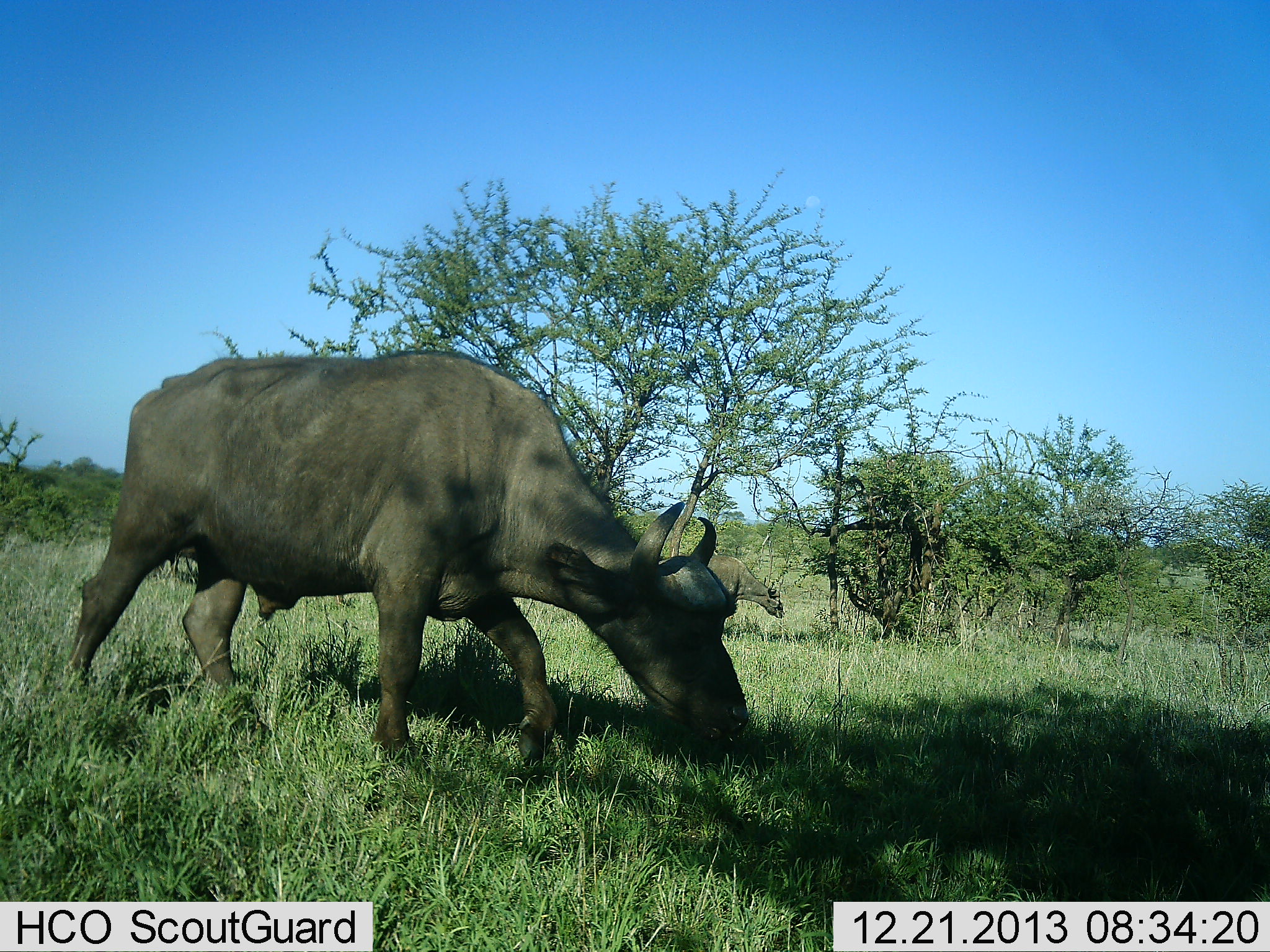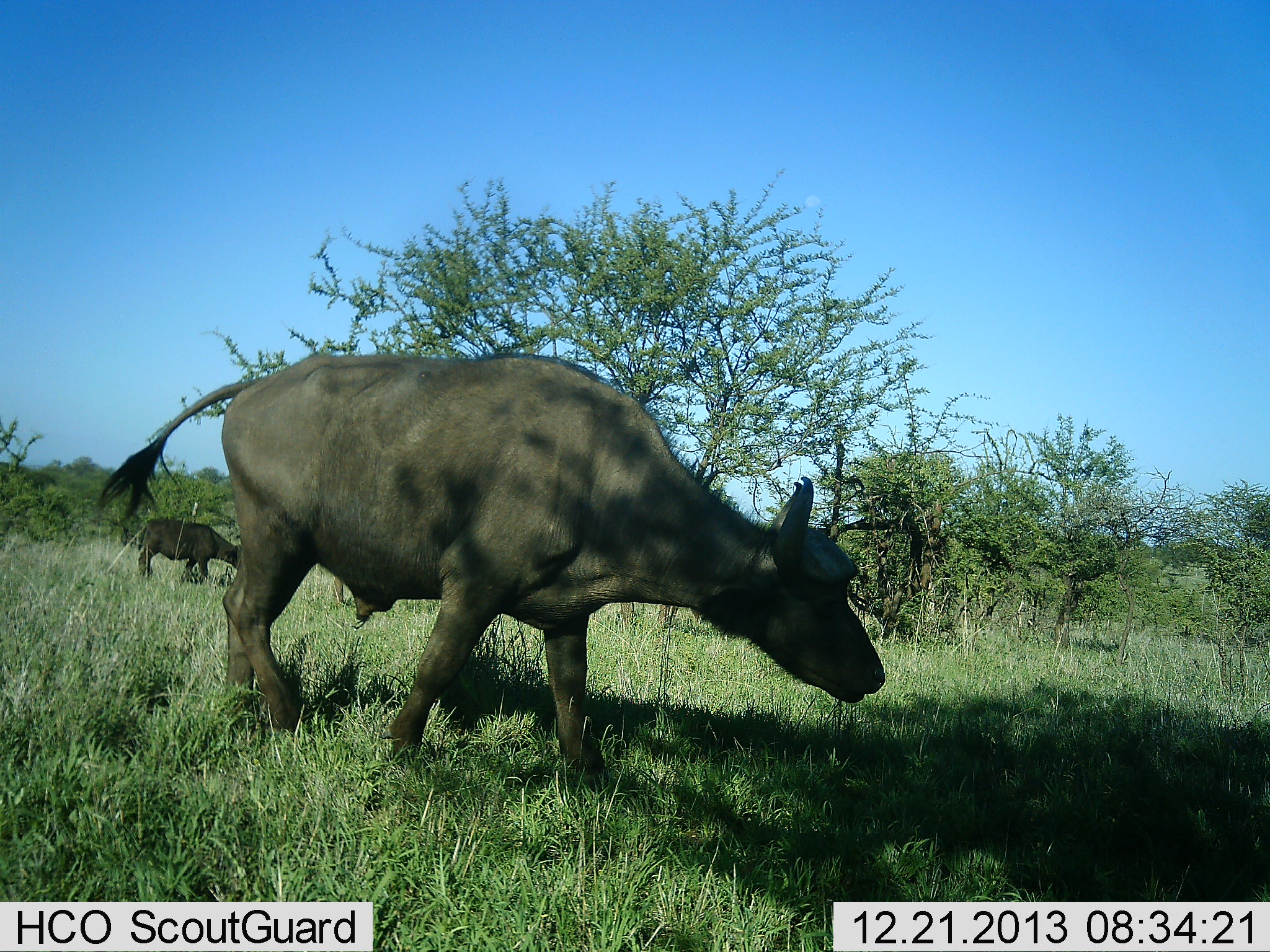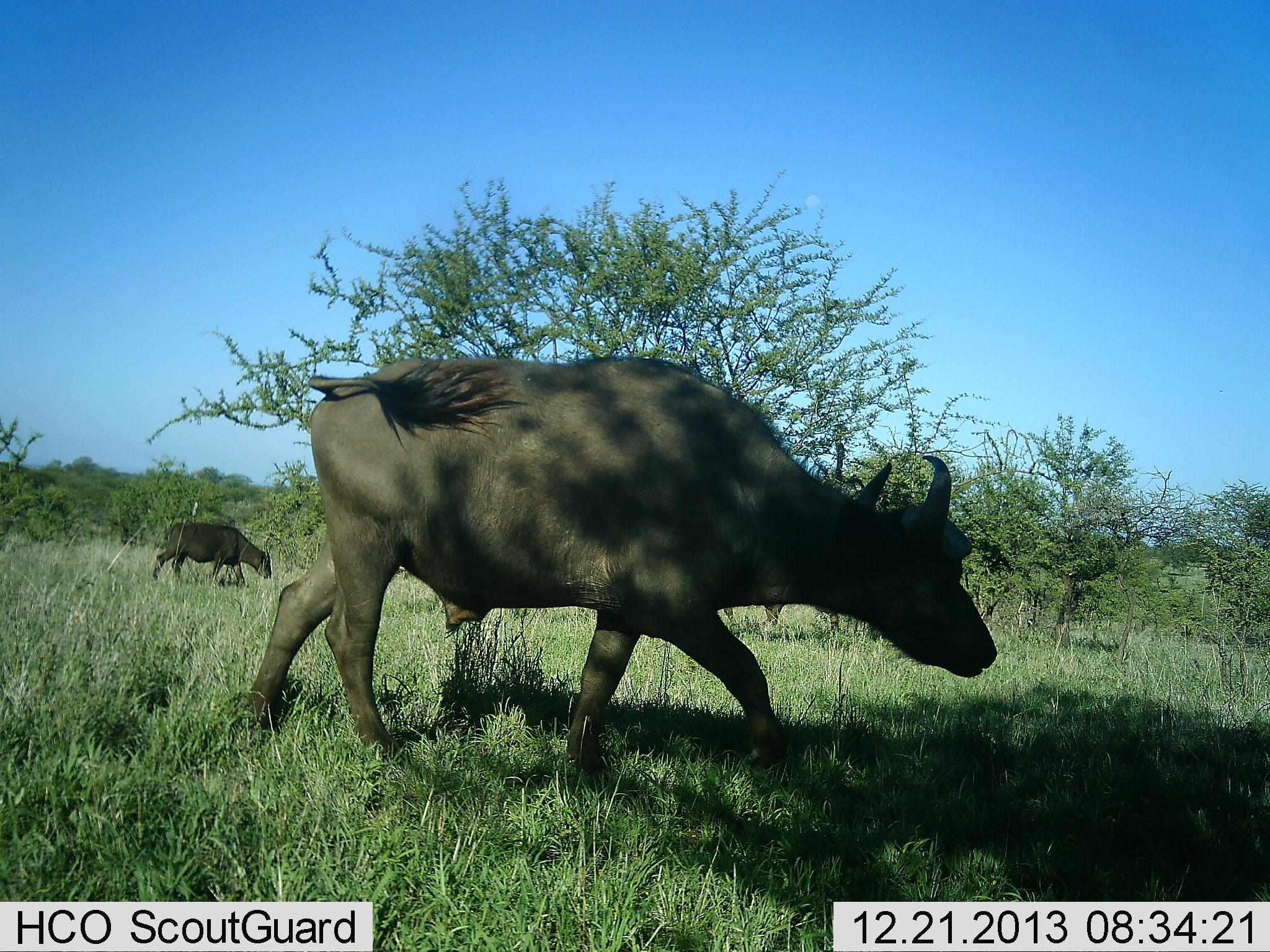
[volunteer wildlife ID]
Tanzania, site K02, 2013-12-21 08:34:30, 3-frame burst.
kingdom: Animalia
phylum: Chordata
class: Mammalia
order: Artiodactyla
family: Bovidae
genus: Syncerus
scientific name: Syncerus caffer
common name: cape buffalo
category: buffalo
Buffalo (cape buffalo) (Syncerus caffer), count 2. Behavior (volunteer vote fractions): standing 40%, resting 0%, moving 60%, interacting 0%. Young present (vote fraction): 10%. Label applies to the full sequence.